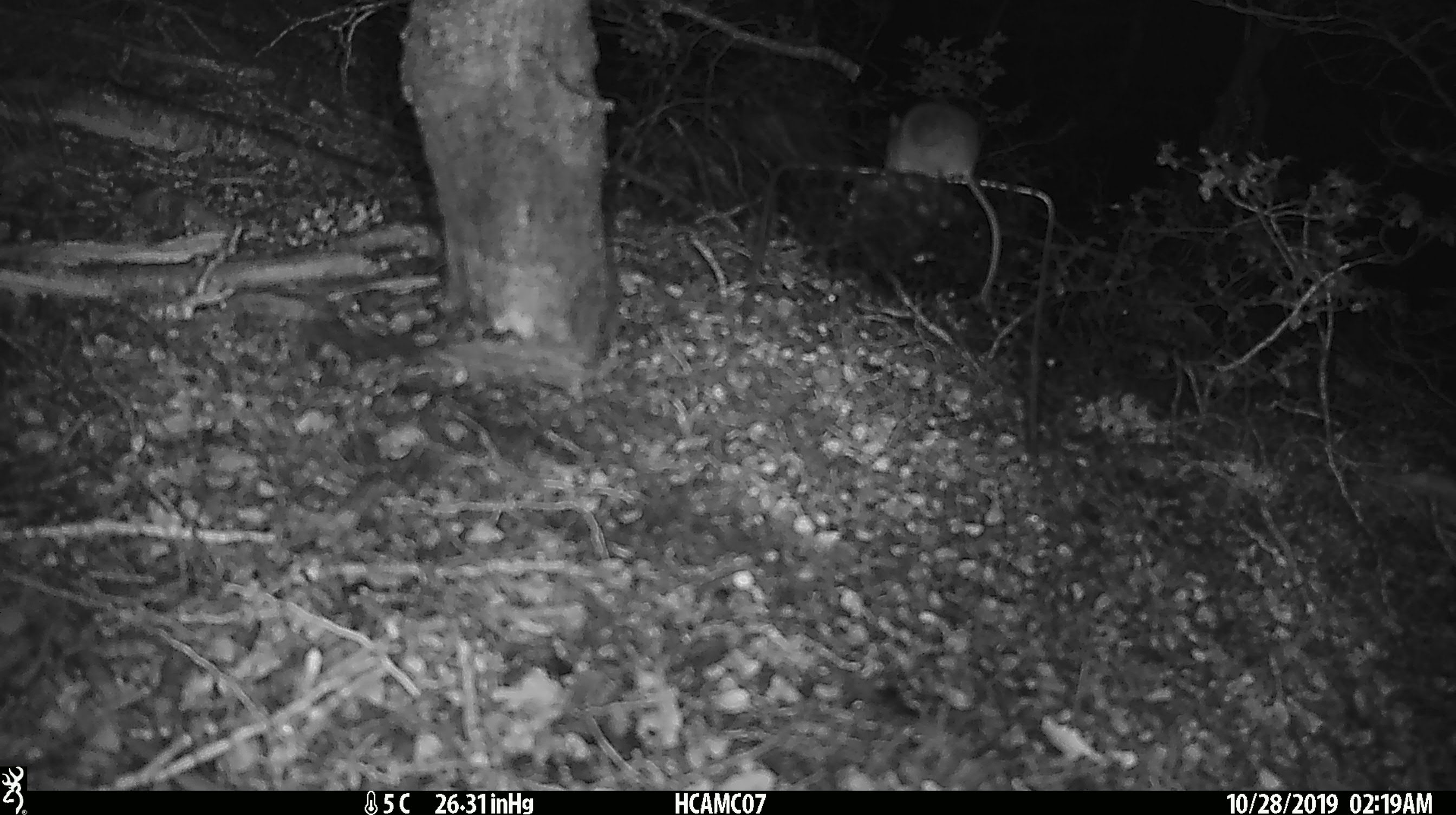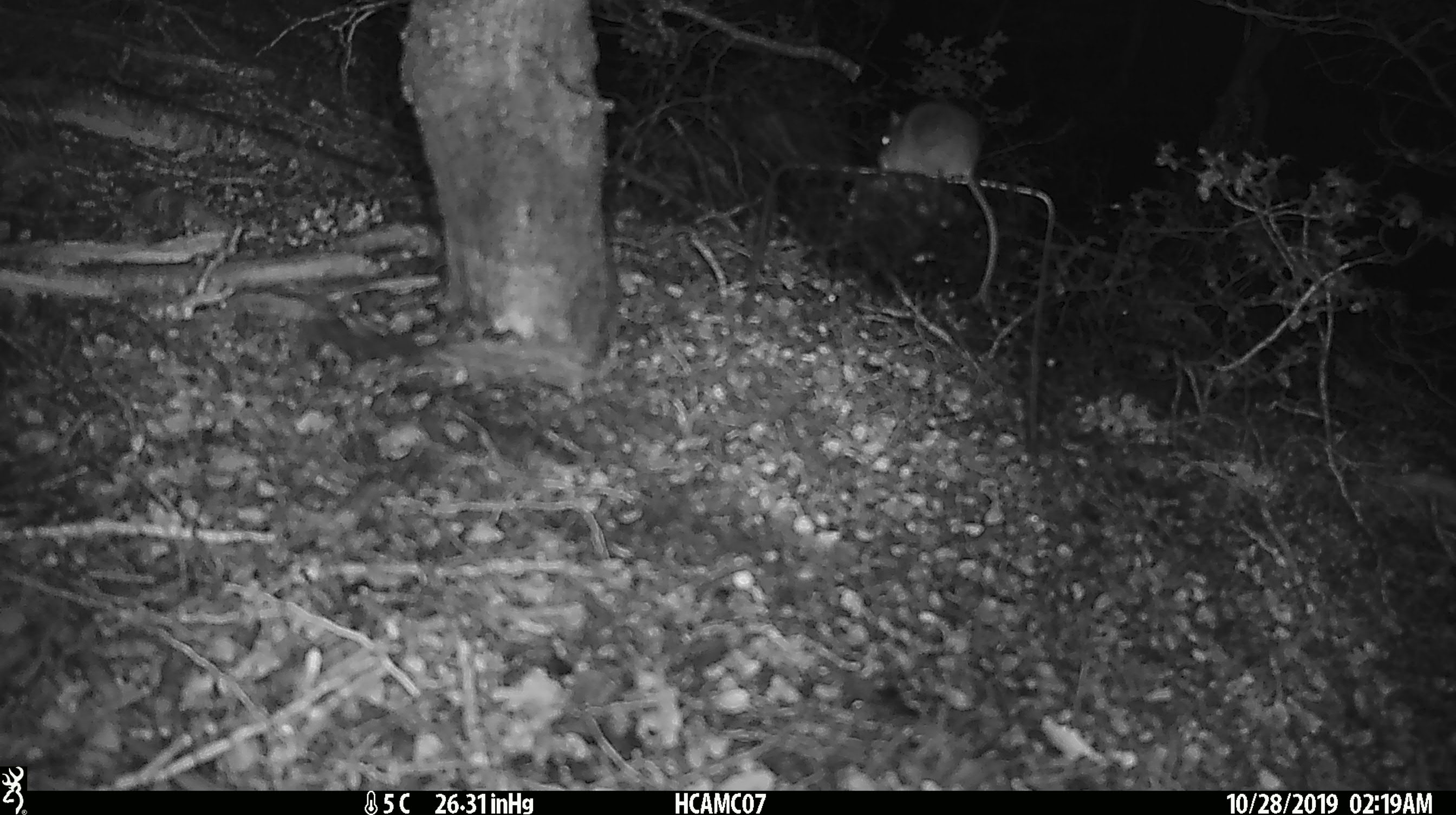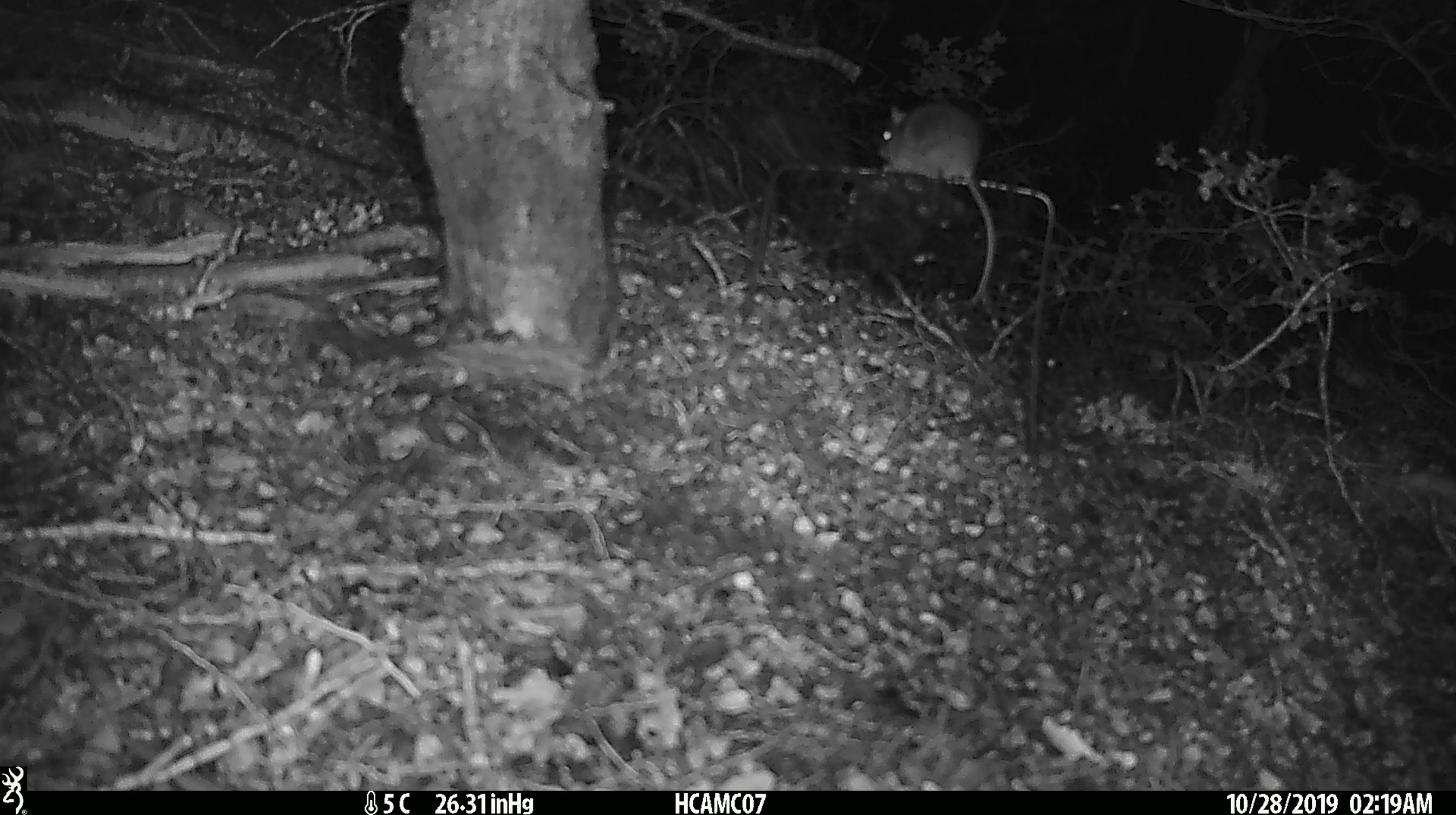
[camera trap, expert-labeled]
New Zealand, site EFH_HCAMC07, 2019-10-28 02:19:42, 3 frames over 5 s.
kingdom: Animalia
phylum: Chordata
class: Mammalia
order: Rodentia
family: Muridae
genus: Mus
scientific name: Mus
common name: mouse